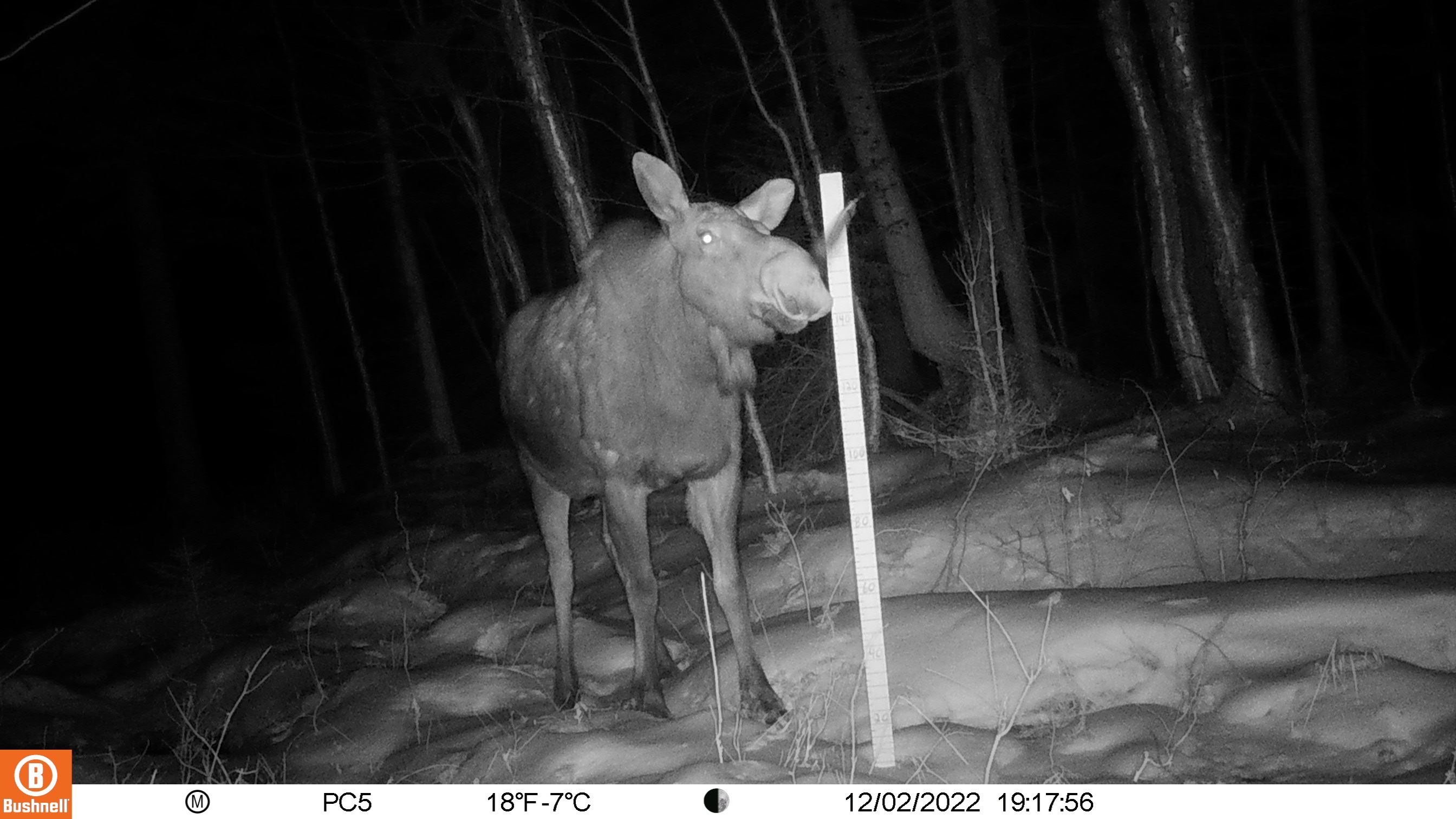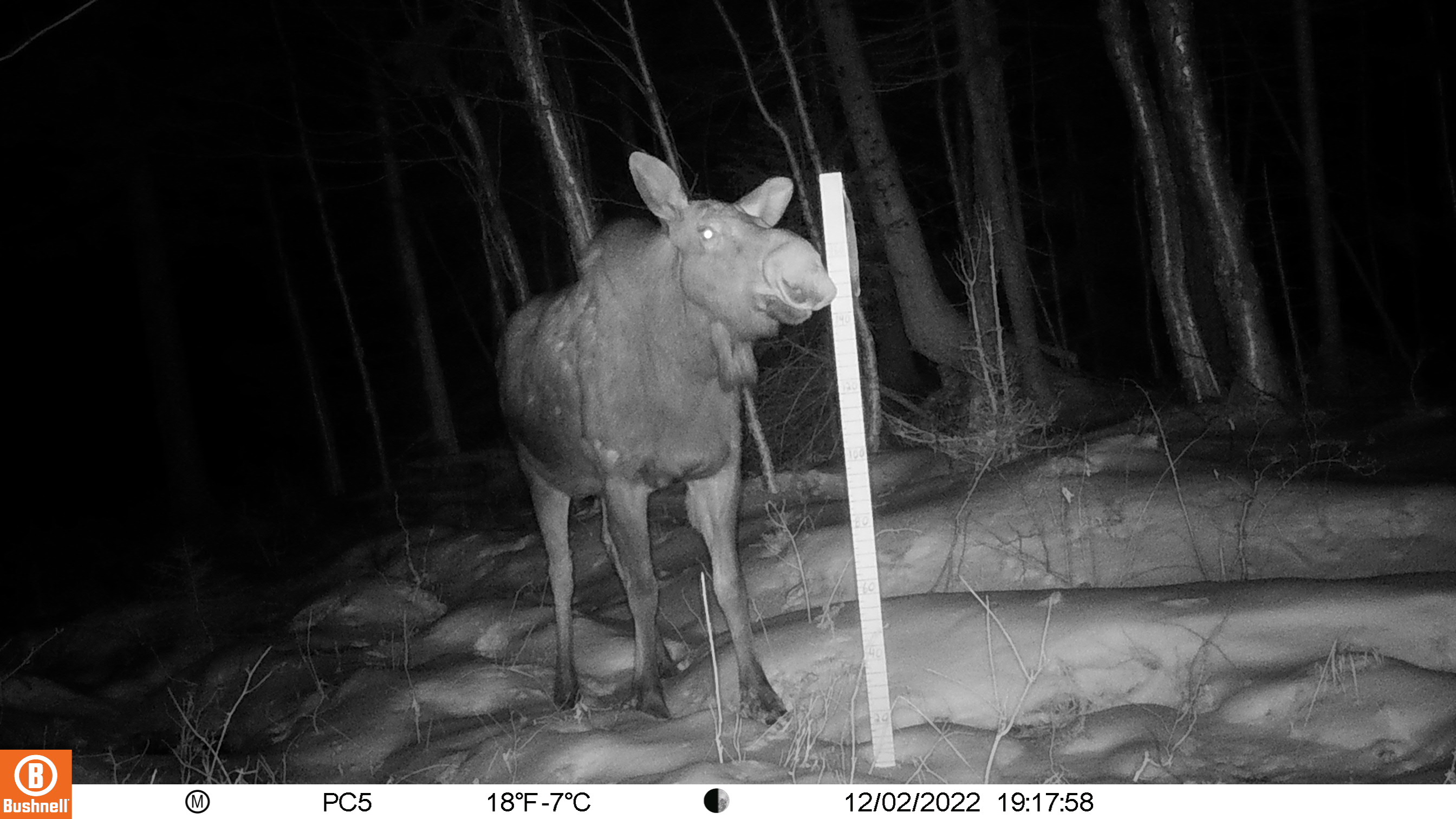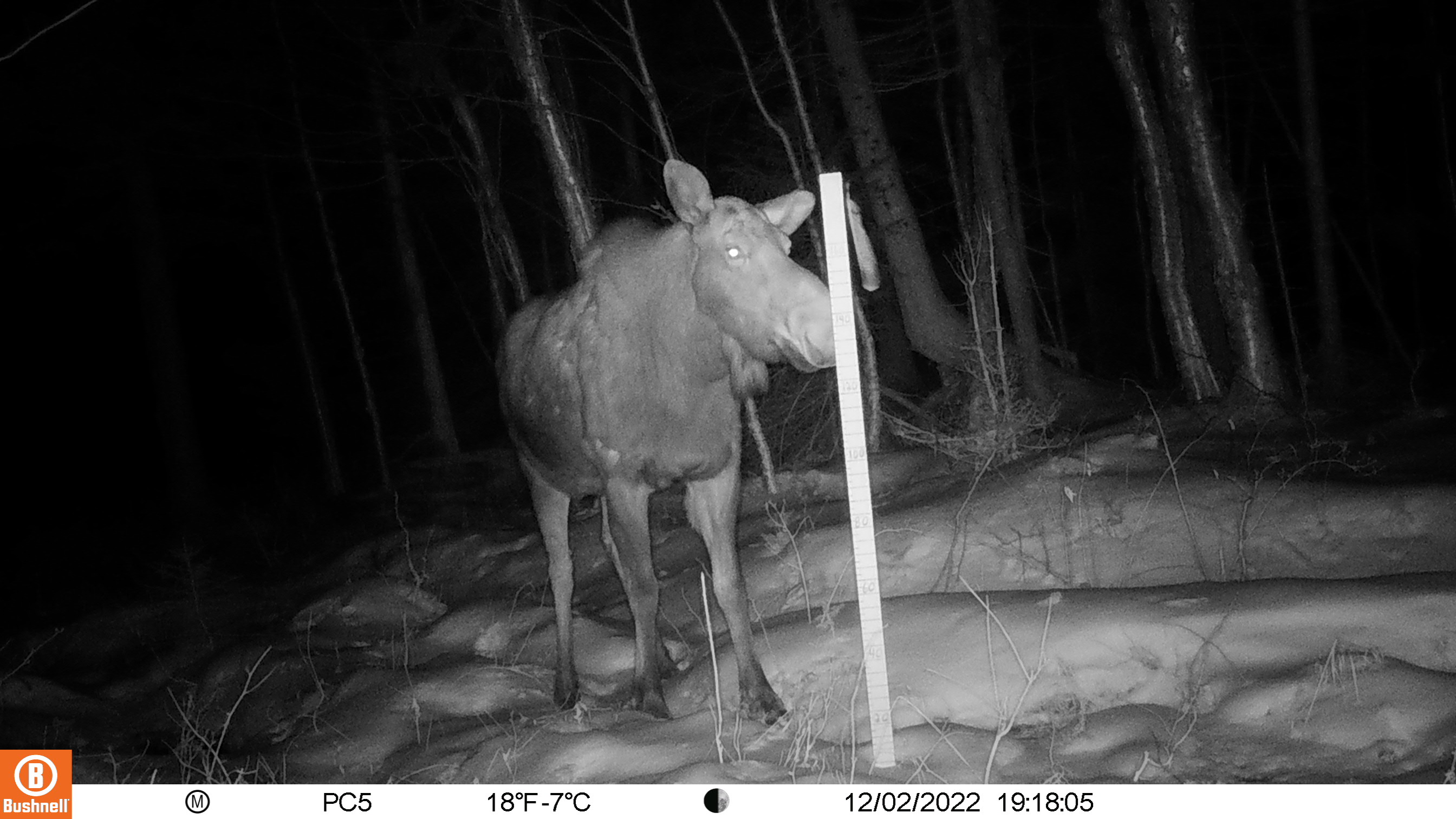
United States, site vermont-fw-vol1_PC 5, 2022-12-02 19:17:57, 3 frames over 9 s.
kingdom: Animalia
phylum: Chordata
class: Mammalia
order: Artiodactyla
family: Cervidae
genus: Alces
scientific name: Alces alces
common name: moose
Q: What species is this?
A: Moose (Alces alces).